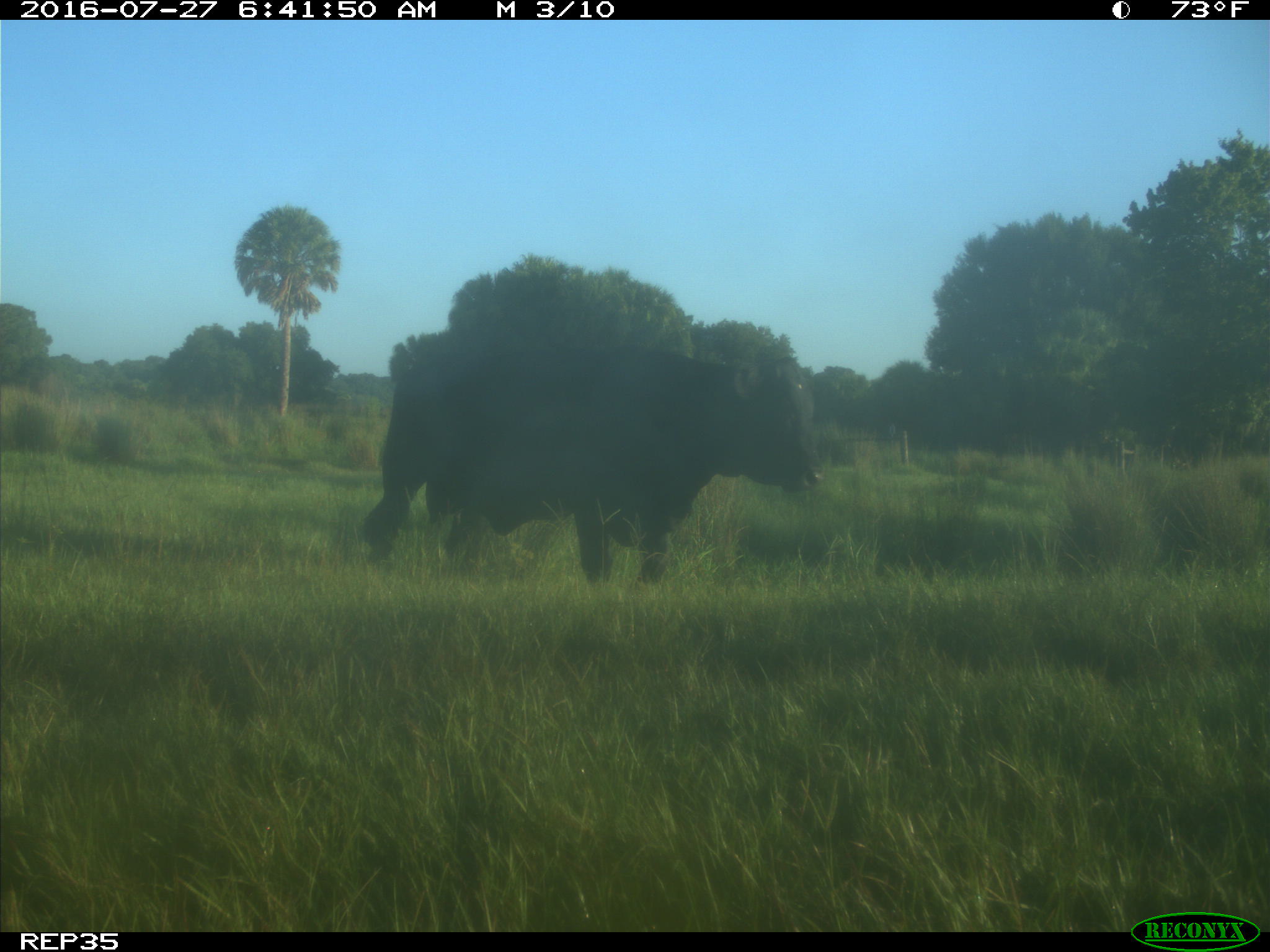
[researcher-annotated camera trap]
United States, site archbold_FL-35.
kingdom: Animalia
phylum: Chordata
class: Mammalia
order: Artiodactyla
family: Bovidae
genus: Bos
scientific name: Bos taurus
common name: domestic cow